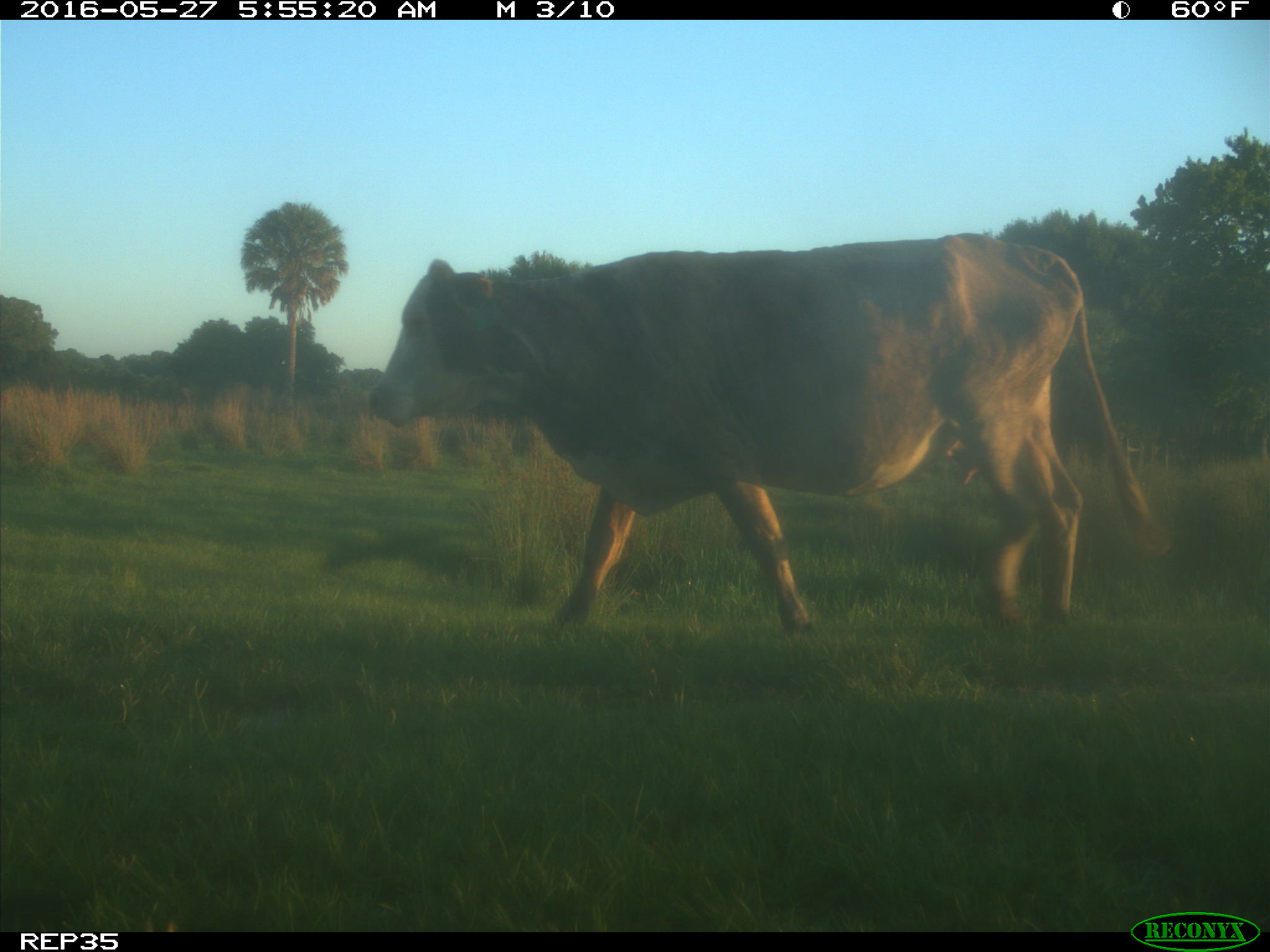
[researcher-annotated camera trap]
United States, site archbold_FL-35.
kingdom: Animalia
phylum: Chordata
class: Mammalia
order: Artiodactyla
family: Bovidae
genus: Bos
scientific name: Bos taurus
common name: domestic cow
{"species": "Bos taurus (domestic cow)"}